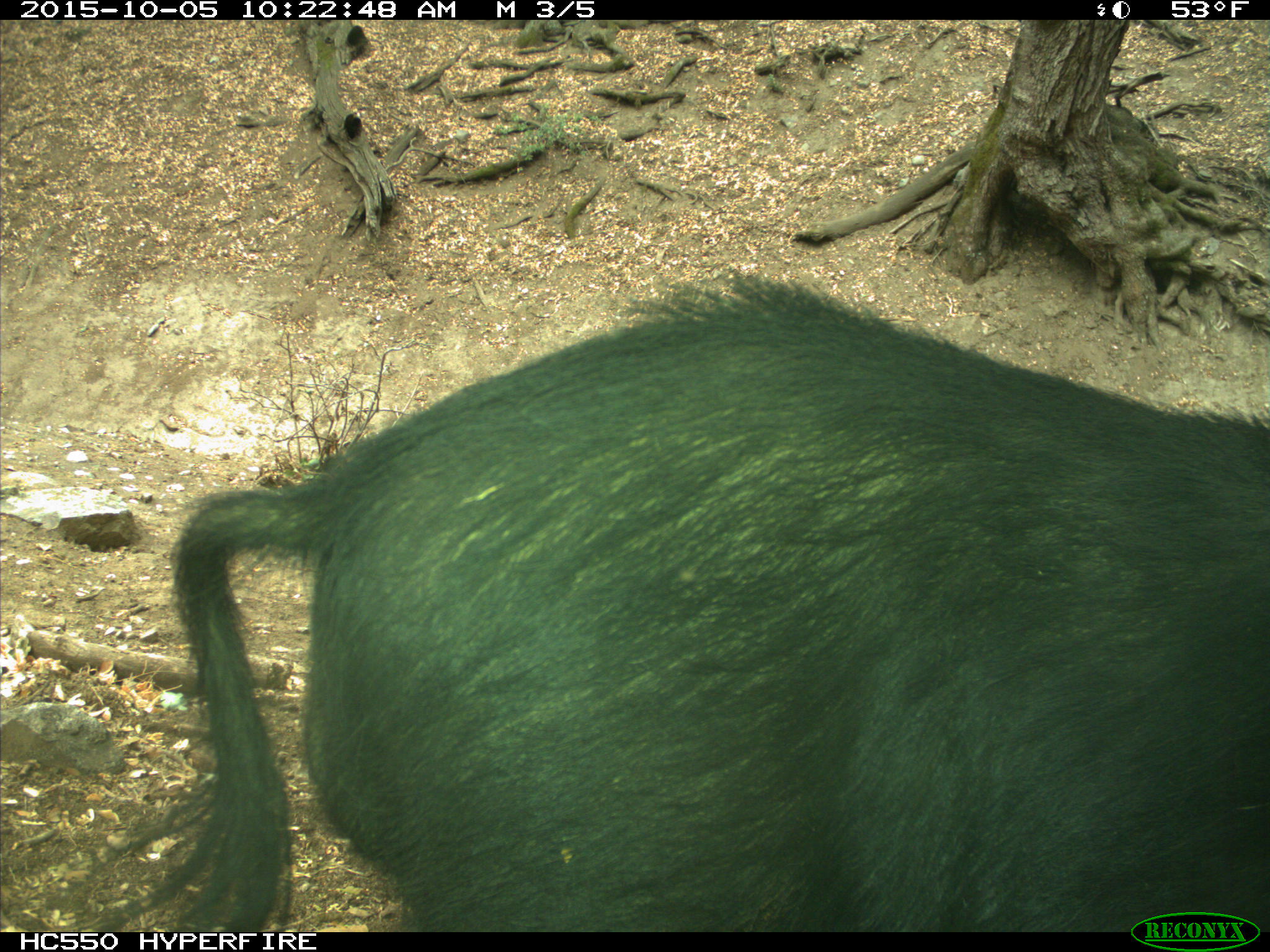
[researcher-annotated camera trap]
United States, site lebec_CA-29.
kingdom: Animalia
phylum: Chordata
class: Mammalia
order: Artiodactyla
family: Suidae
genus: Sus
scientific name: Sus scrofa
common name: wild boar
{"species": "Sus scrofa (wild boar)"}